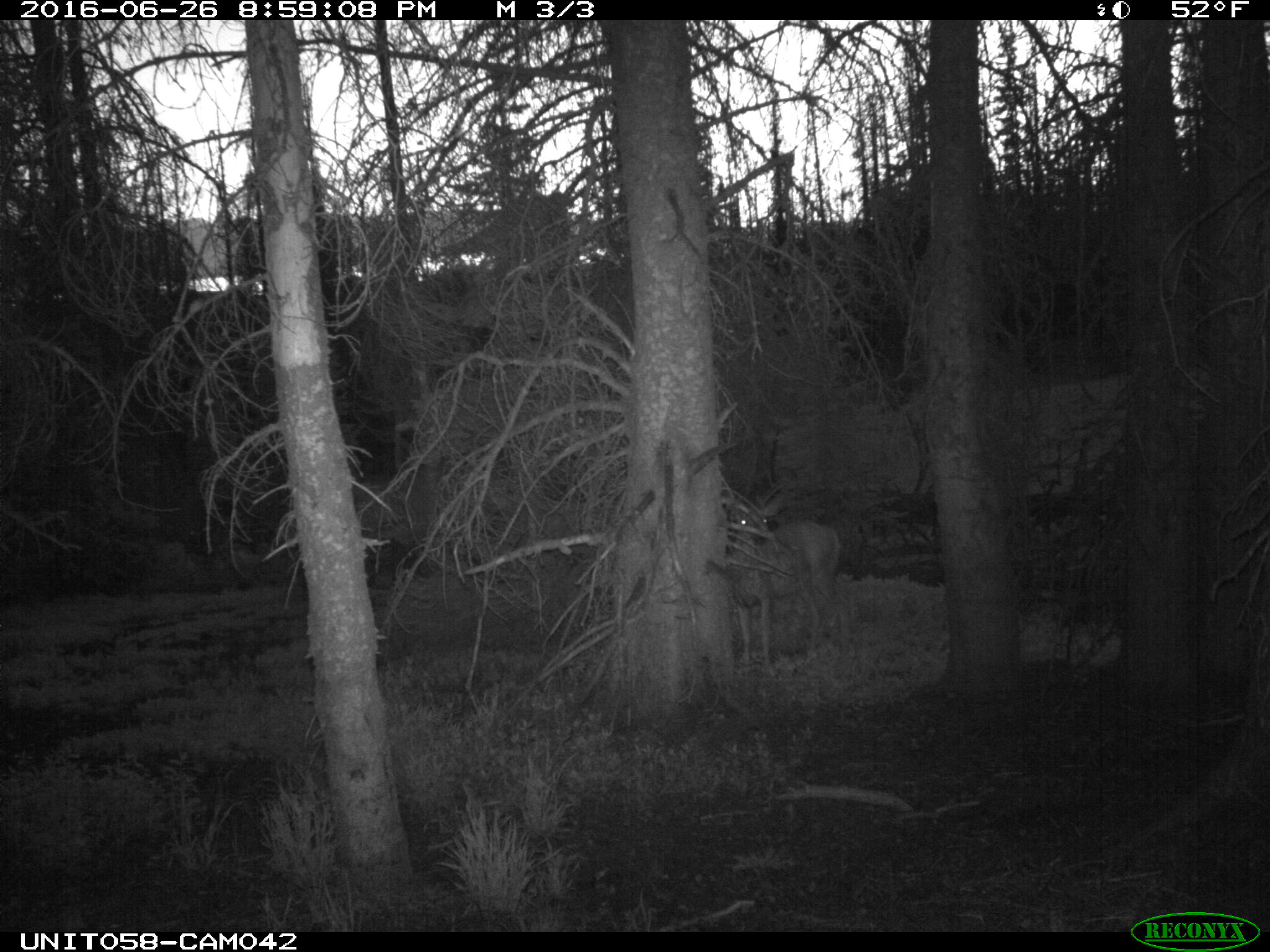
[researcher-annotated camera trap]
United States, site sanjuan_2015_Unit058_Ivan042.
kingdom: Animalia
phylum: Chordata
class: Mammalia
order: Artiodactyla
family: Cervidae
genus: Odocoileus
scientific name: Odocoileus hemionus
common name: mule deer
Odocoileus hemionus (mule deer).